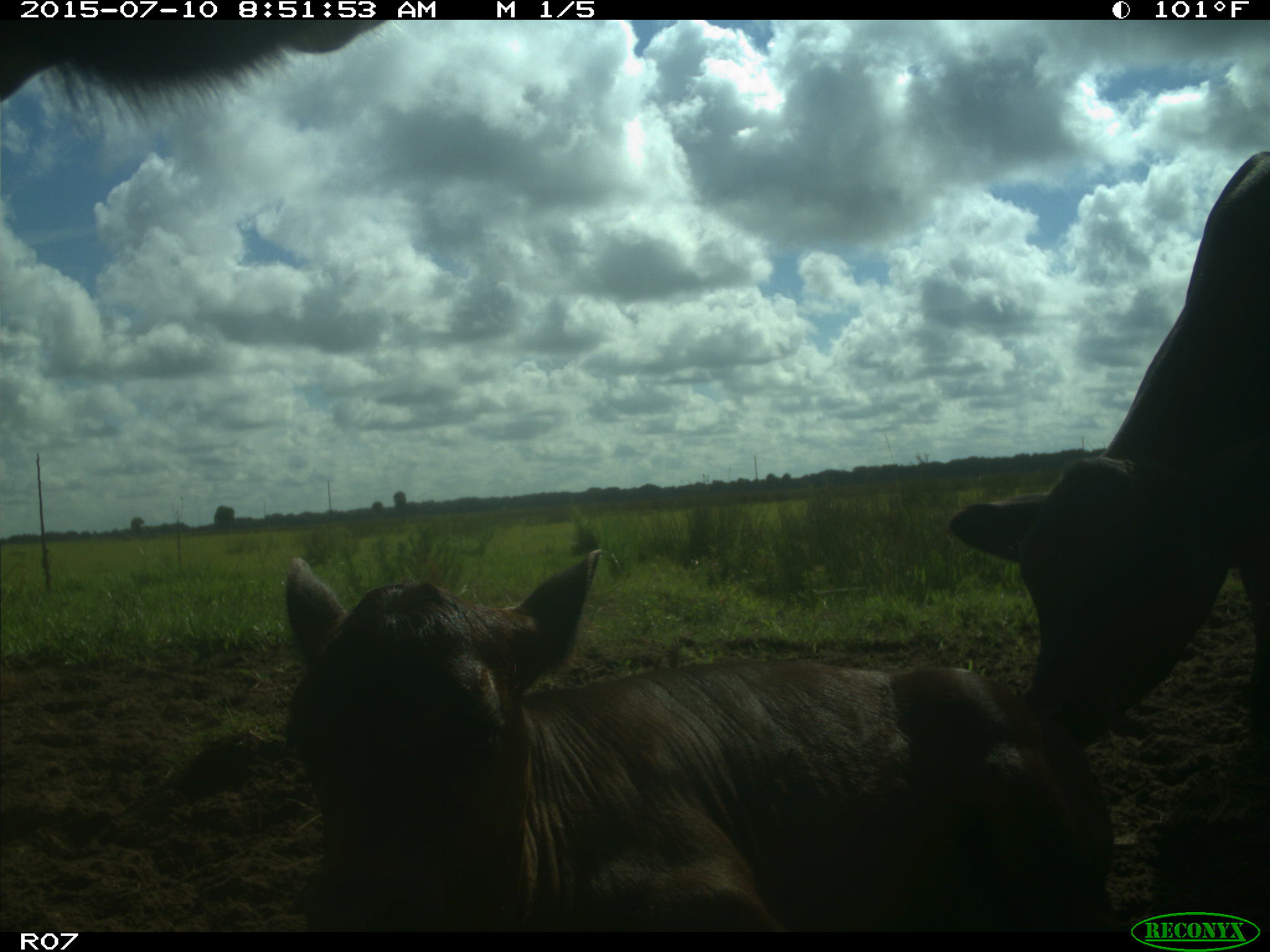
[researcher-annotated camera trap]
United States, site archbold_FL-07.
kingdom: Animalia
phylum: Chordata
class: Mammalia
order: Artiodactyla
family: Bovidae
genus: Bos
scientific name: Bos taurus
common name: domestic cow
Bos taurus (domestic cow).